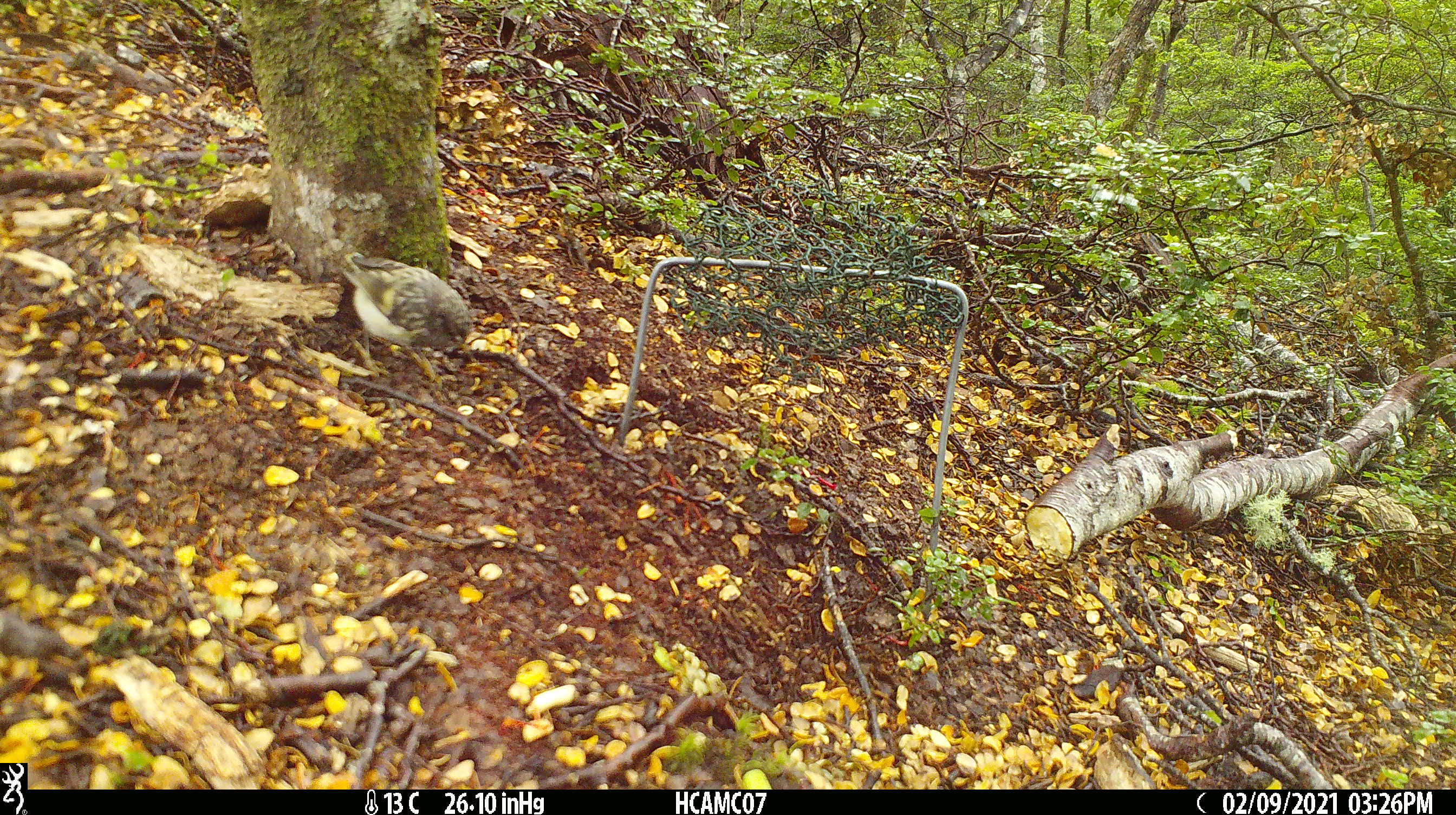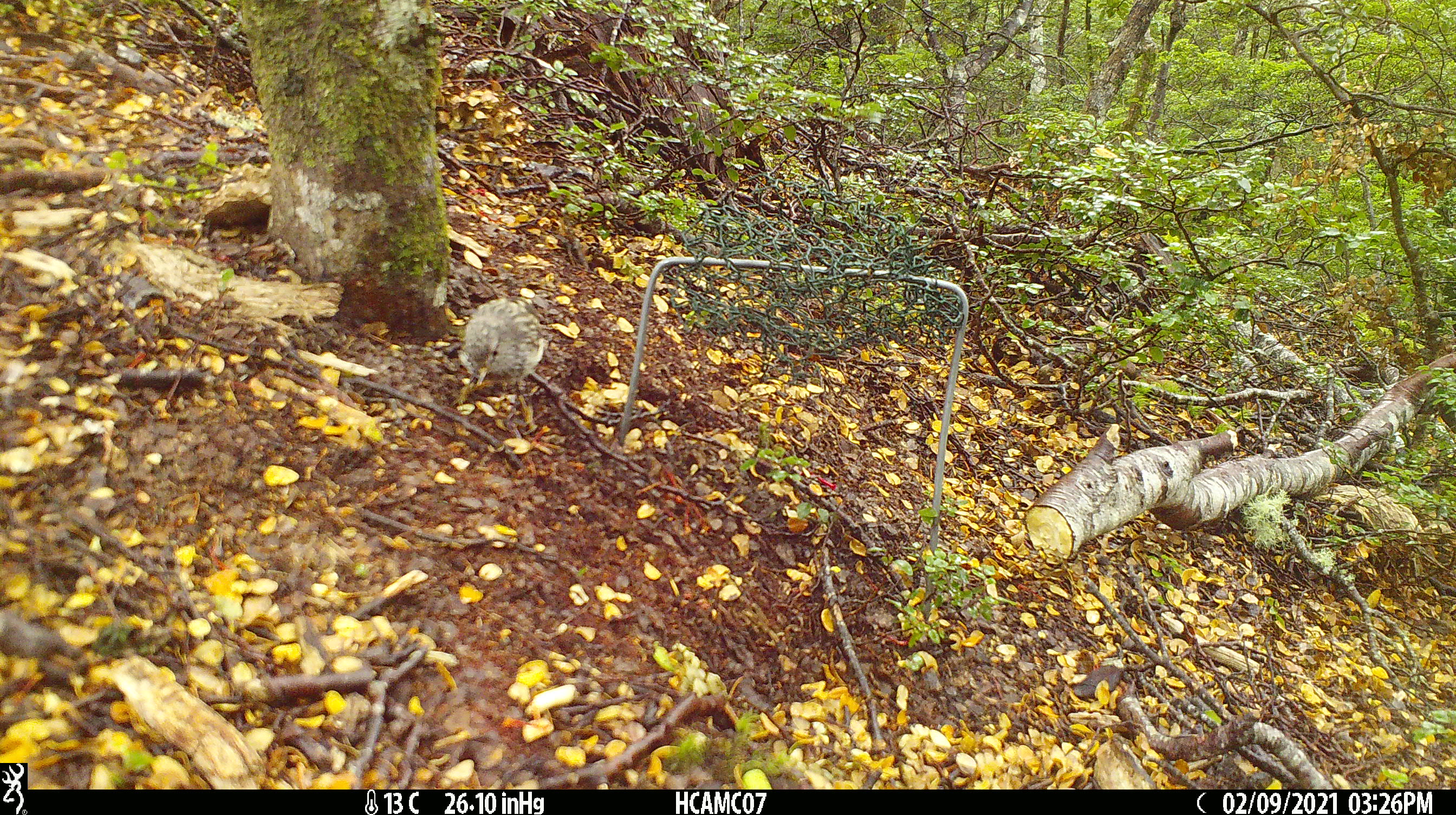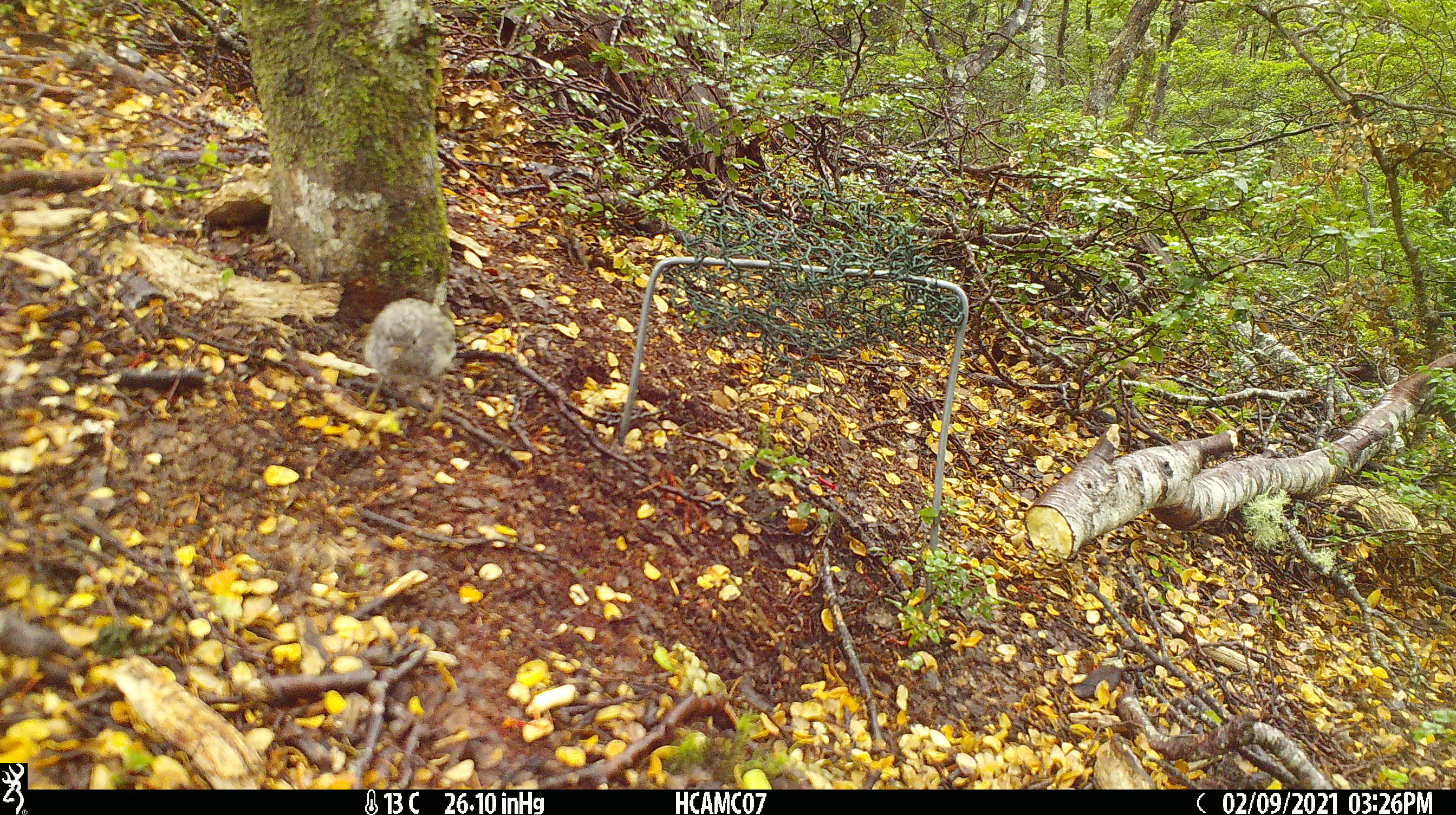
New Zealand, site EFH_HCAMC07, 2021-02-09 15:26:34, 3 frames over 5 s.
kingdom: Animalia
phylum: Chordata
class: Aves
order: Passeriformes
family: Acanthisittidae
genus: Acanthisitta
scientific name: Acanthisitta chloris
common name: rifleman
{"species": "rifleman (Acanthisitta chloris)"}